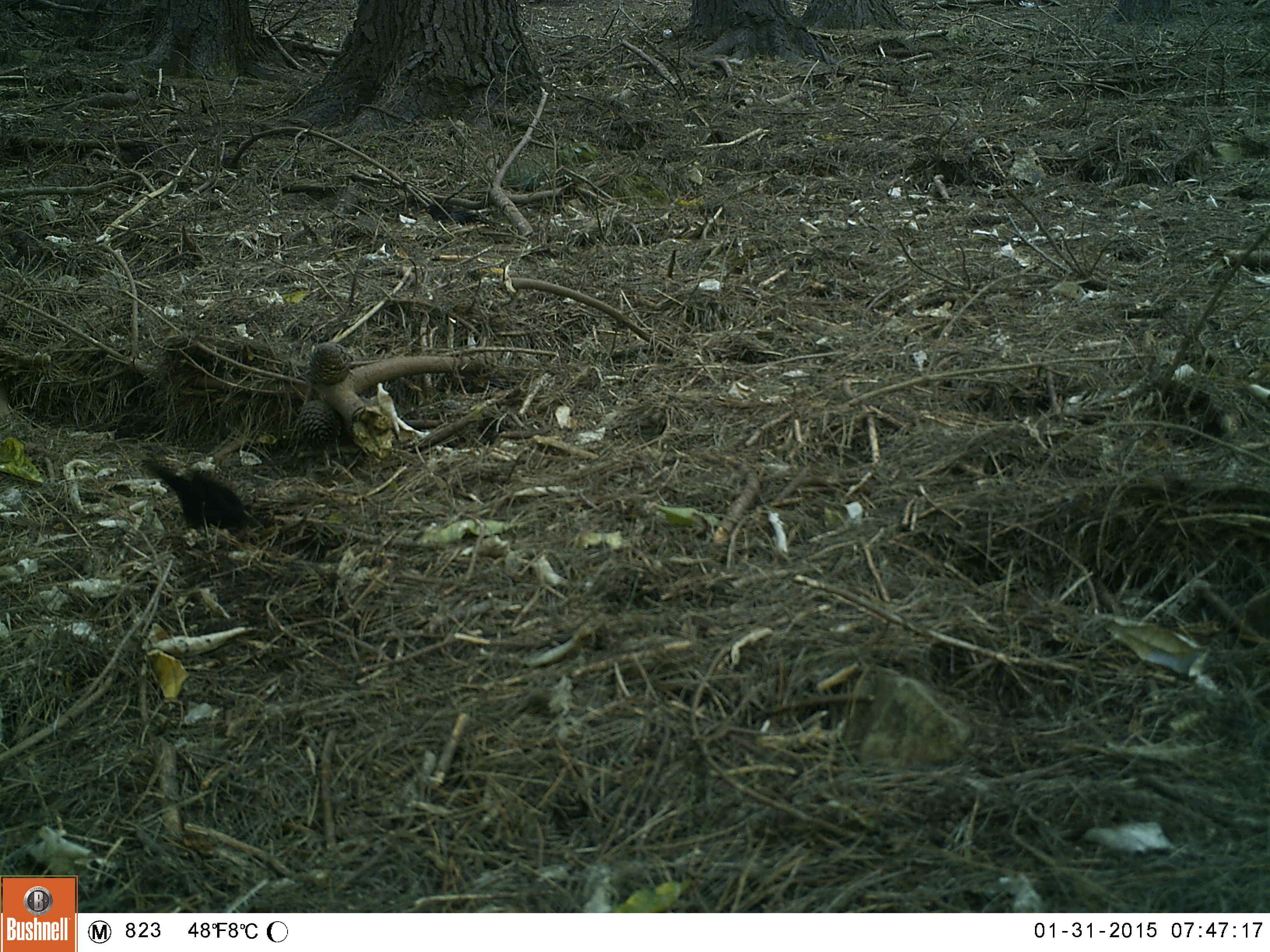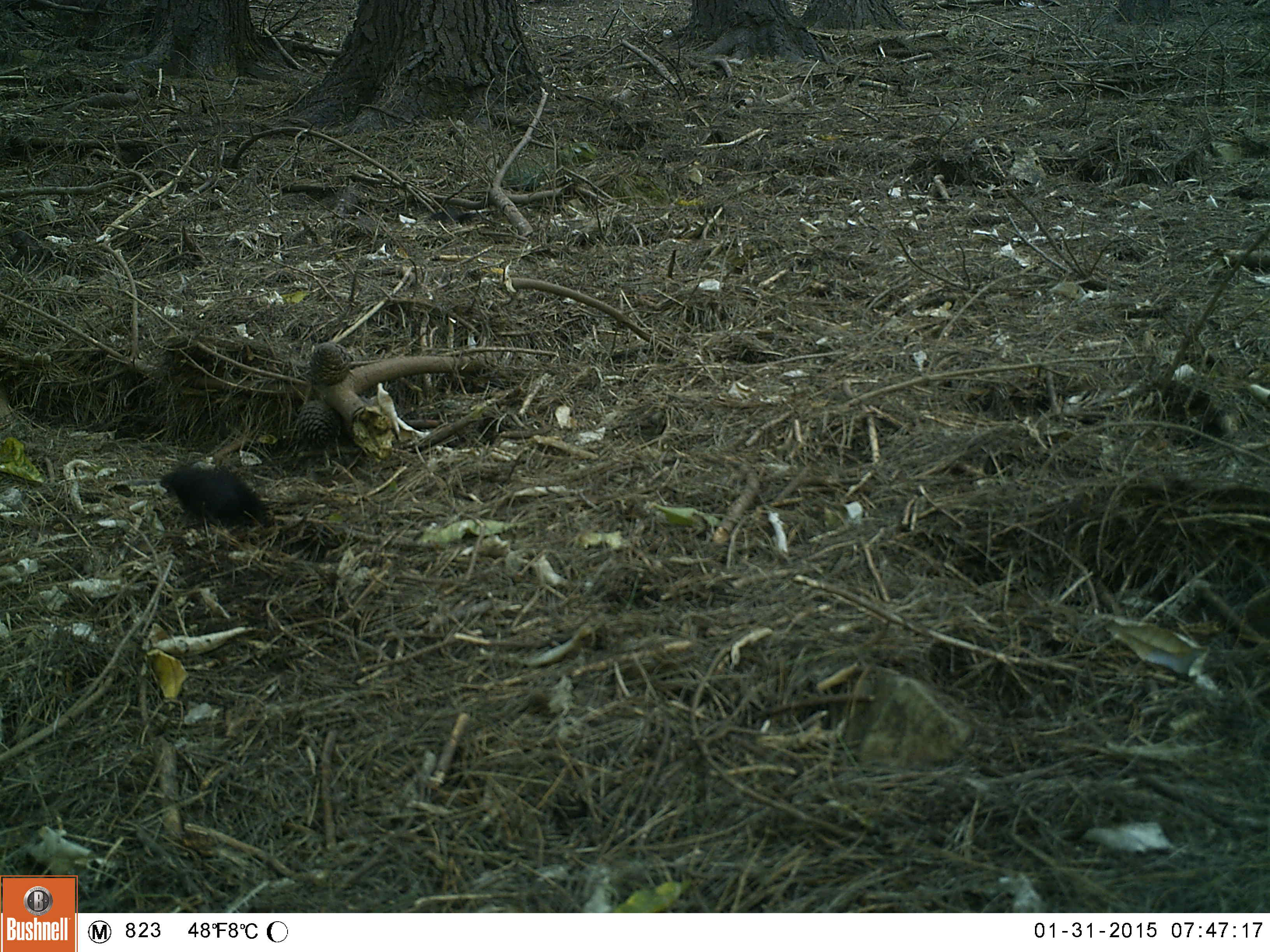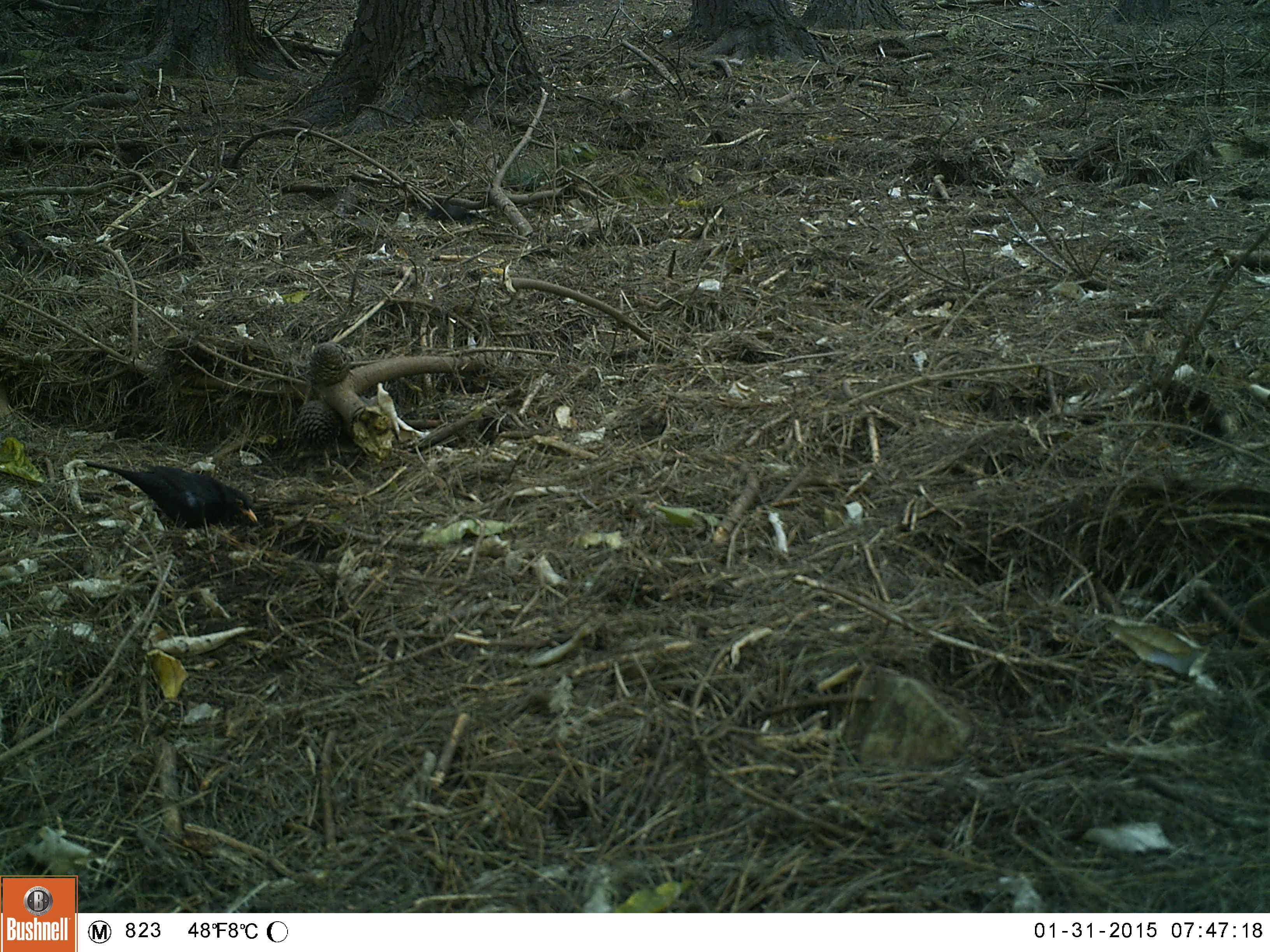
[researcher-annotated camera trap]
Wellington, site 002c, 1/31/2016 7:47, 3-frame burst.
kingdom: Animalia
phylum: Chordata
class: Aves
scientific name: Aves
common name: bird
Bird (Aves).